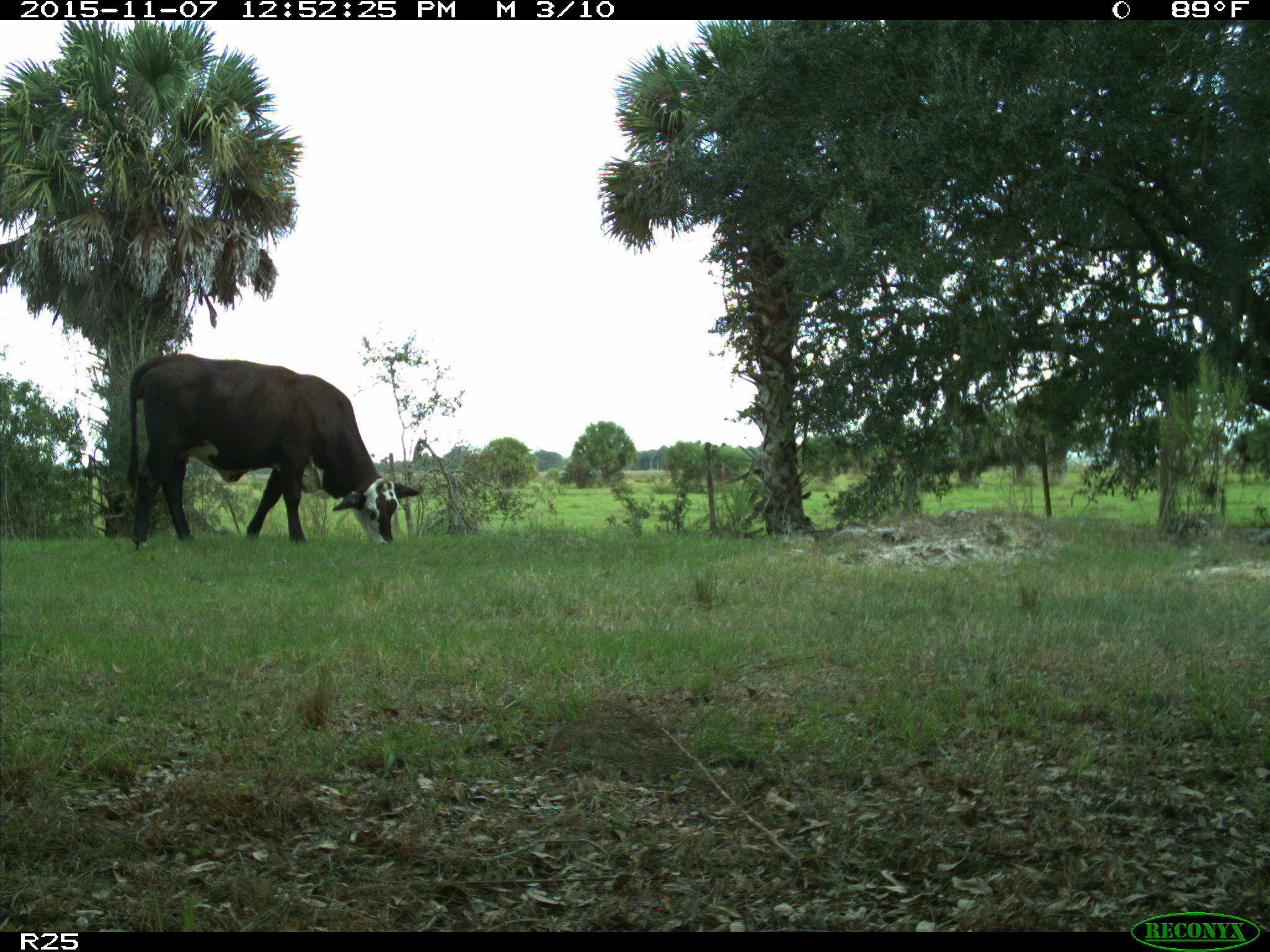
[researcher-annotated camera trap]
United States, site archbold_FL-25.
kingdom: Animalia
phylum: Chordata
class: Mammalia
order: Artiodactyla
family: Bovidae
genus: Bos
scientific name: Bos taurus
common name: domestic cow